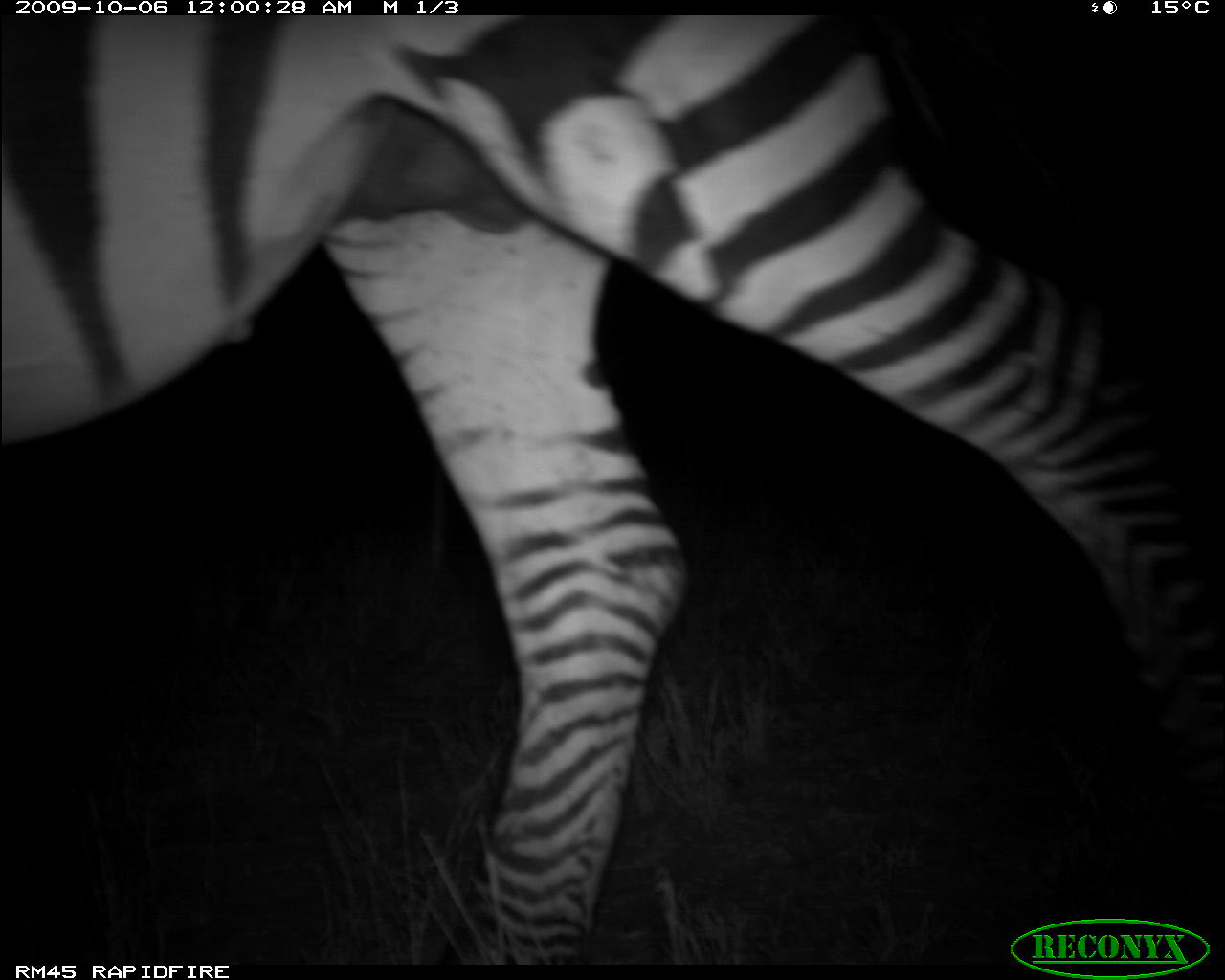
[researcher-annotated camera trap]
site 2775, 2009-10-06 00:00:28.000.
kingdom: Animalia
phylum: Chordata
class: Mammalia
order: Perissodactyla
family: Equidae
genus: Equus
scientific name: Equus quagga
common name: plains zebra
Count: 1.